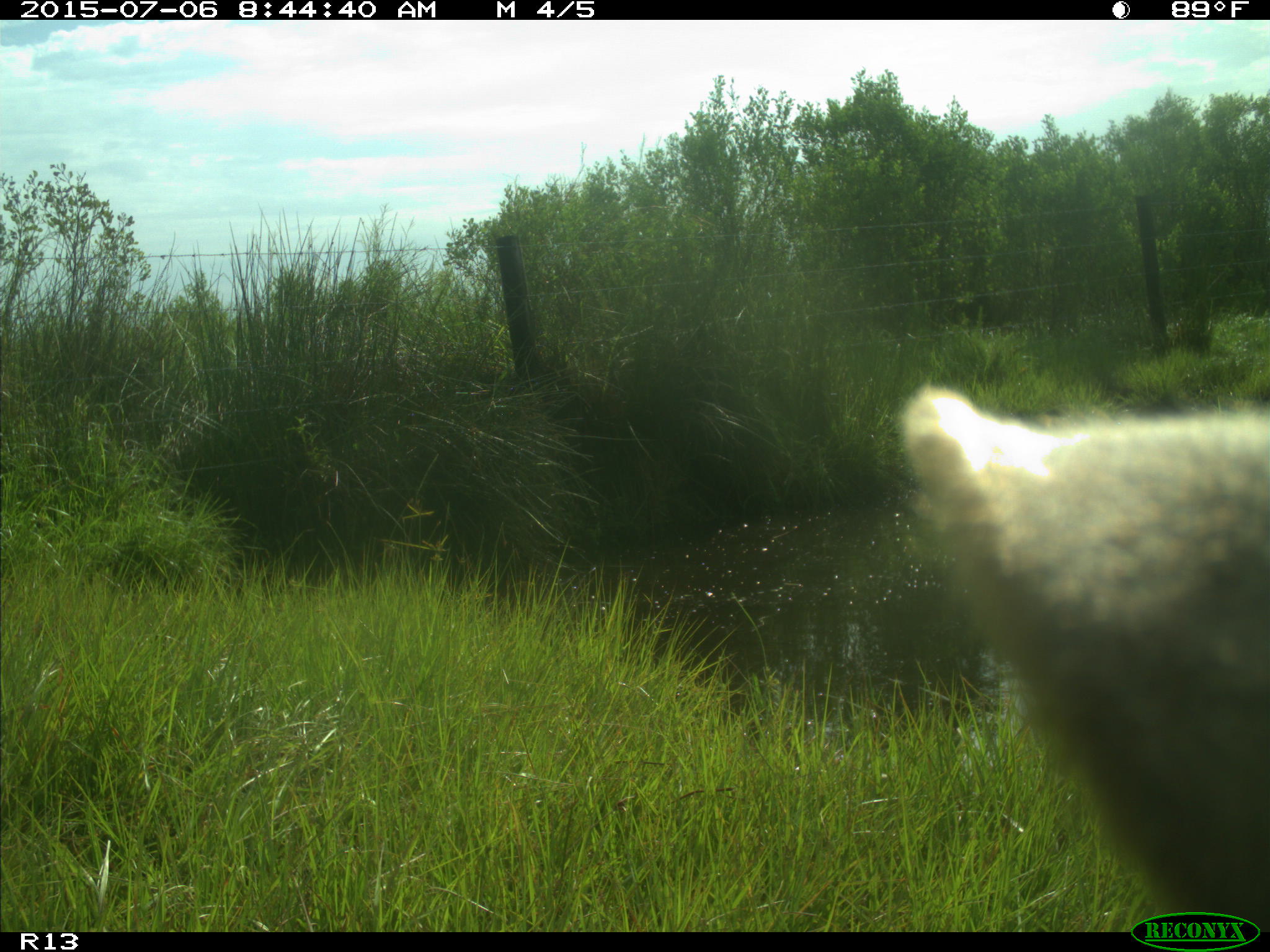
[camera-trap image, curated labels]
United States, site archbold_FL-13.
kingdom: Animalia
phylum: Chordata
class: Mammalia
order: Artiodactyla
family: Bovidae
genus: Bos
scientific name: Bos taurus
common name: domestic cow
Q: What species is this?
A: Bos taurus (domestic cow).